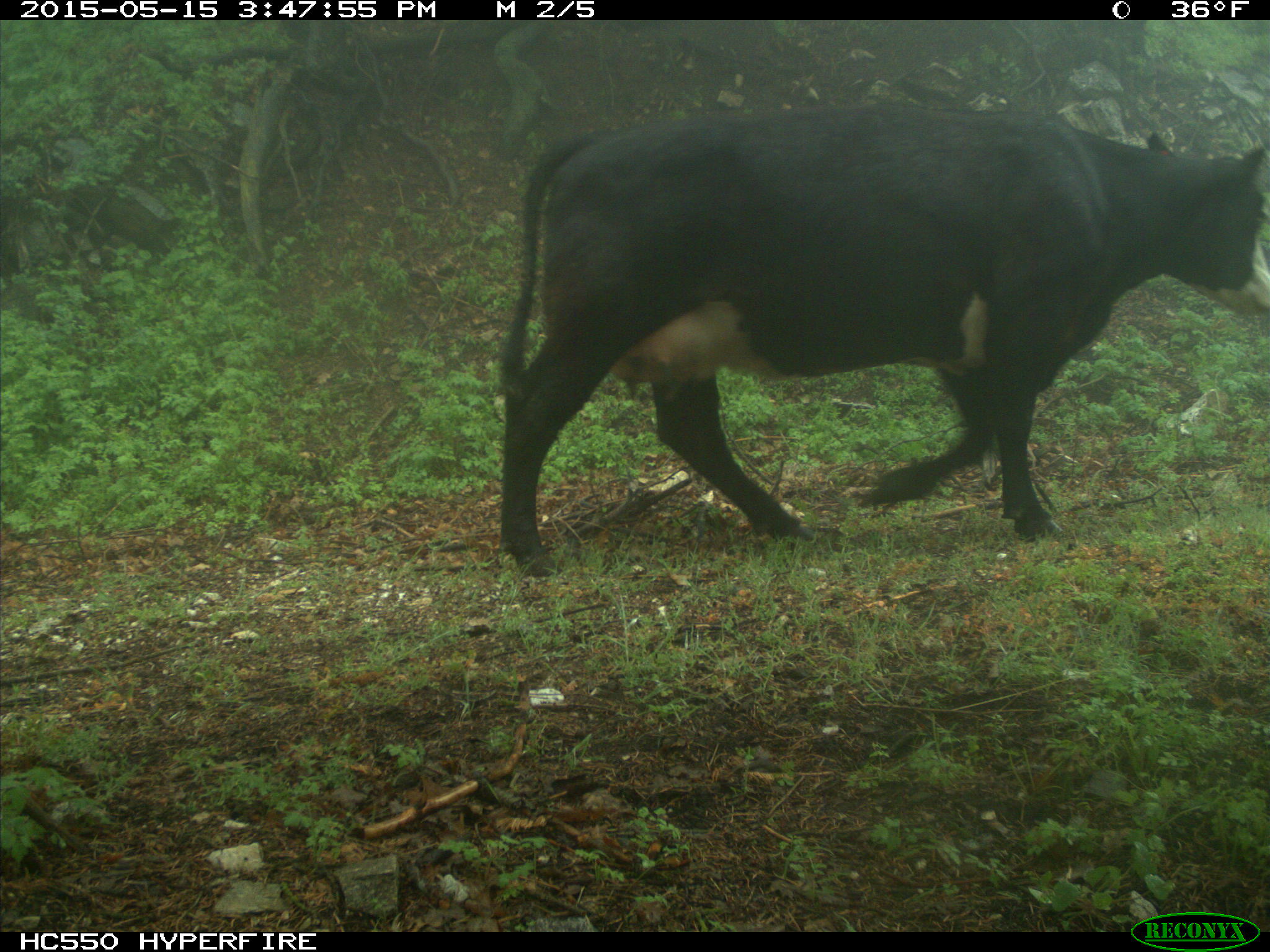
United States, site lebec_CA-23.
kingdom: Animalia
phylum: Chordata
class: Mammalia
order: Artiodactyla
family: Bovidae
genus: Bos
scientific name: Bos taurus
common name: domestic cow